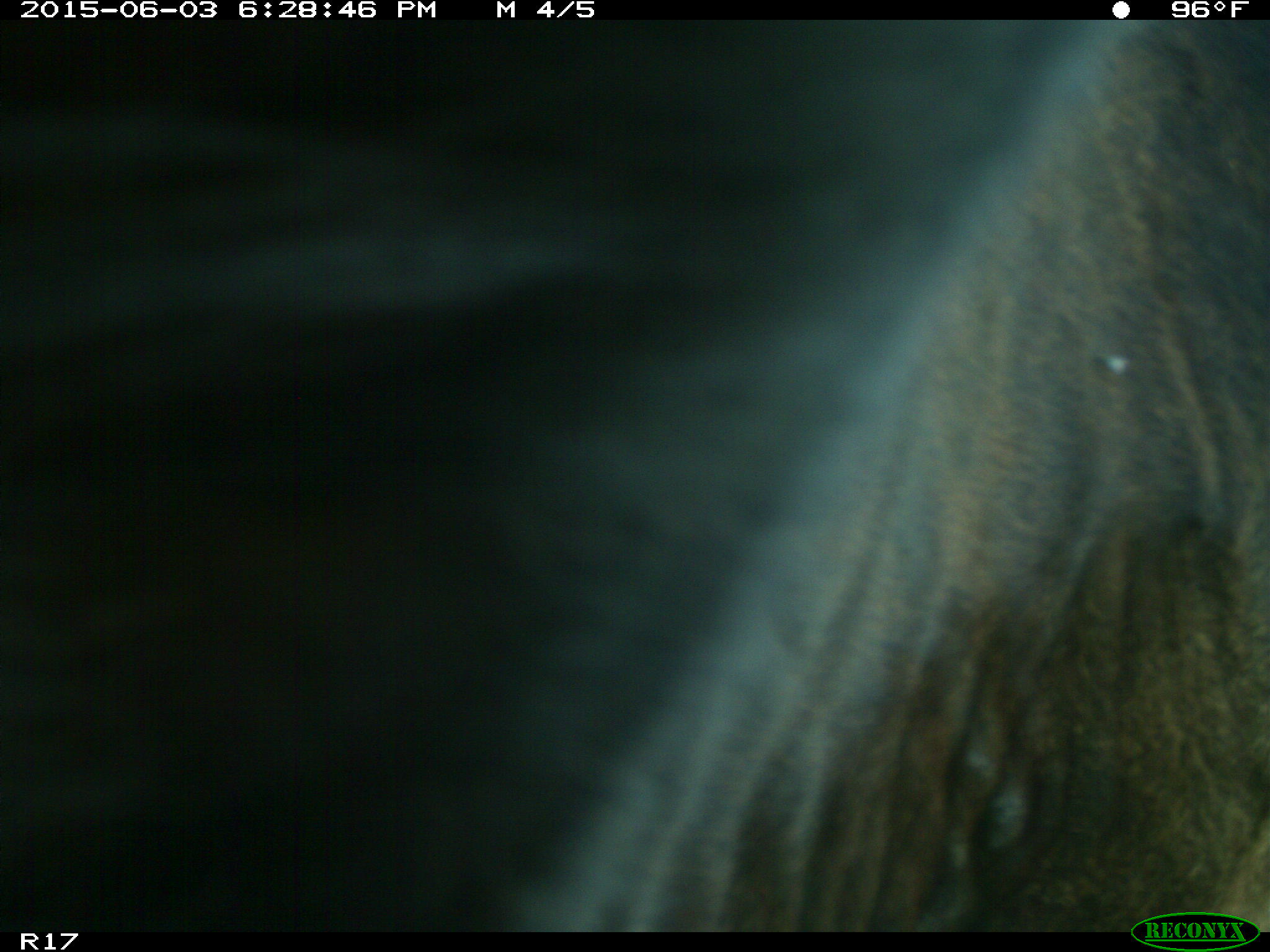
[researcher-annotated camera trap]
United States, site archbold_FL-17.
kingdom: Animalia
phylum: Chordata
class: Mammalia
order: Artiodactyla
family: Bovidae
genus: Bos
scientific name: Bos taurus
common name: domestic cow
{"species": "Bos taurus (domestic cow)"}